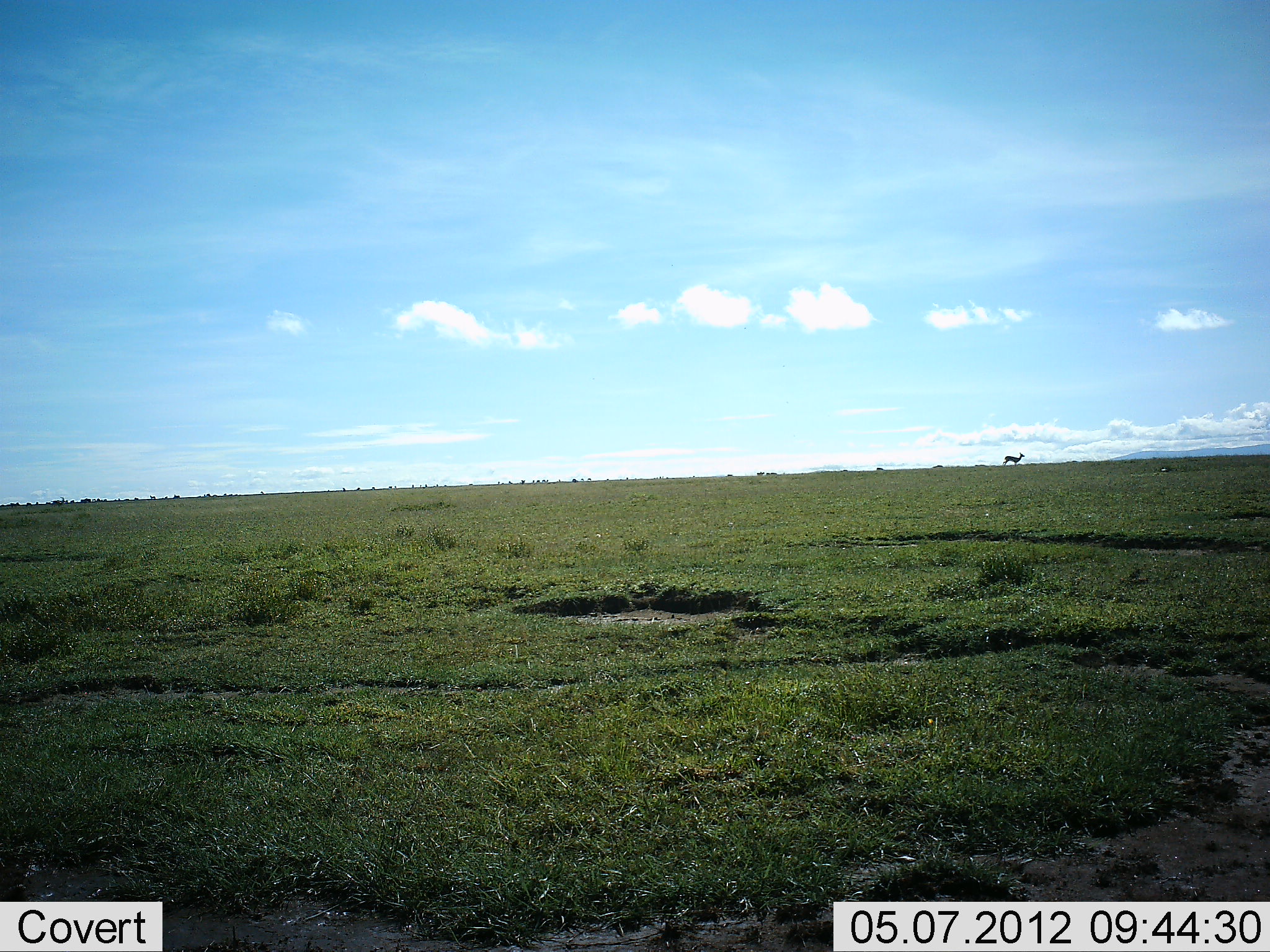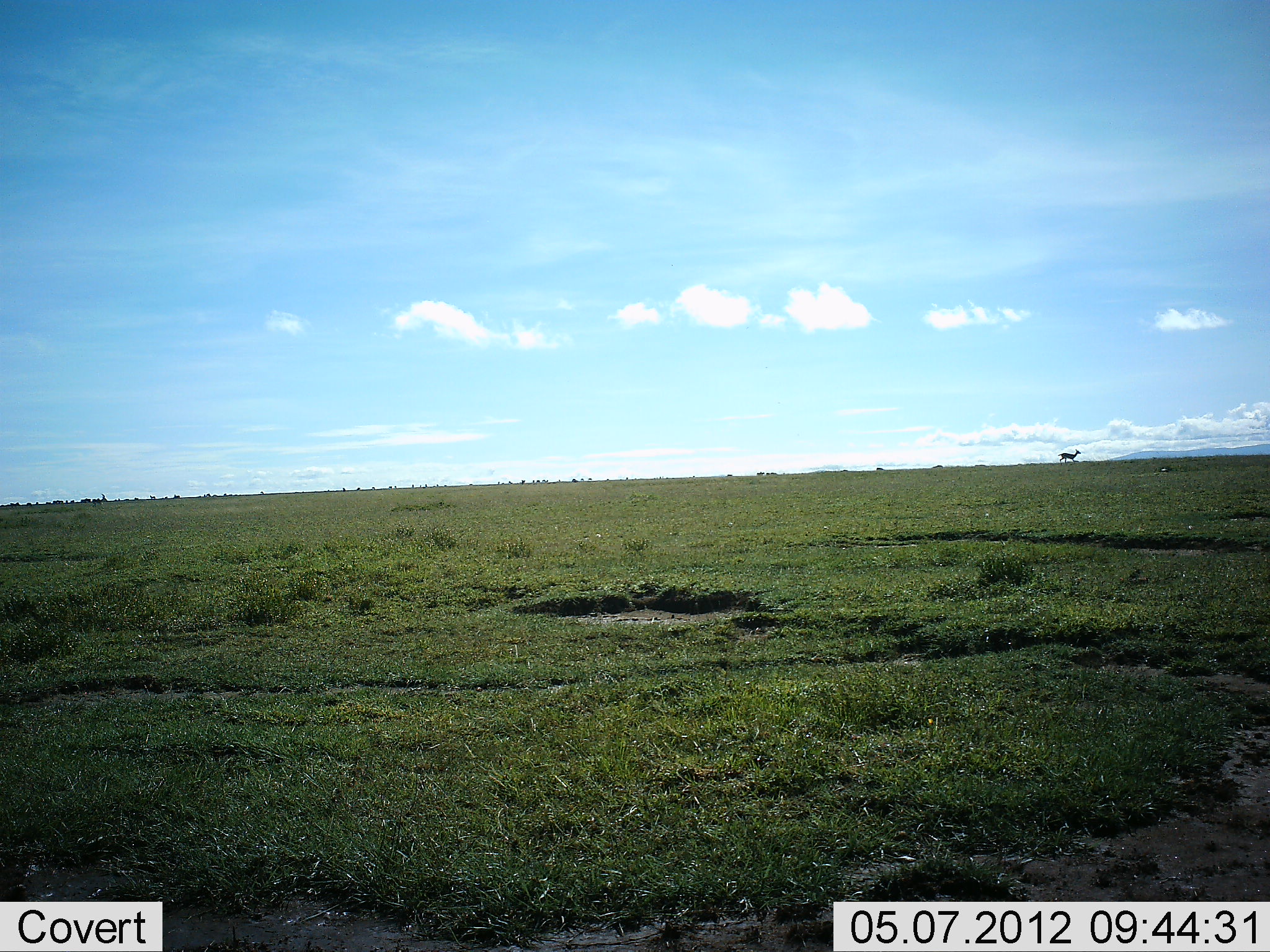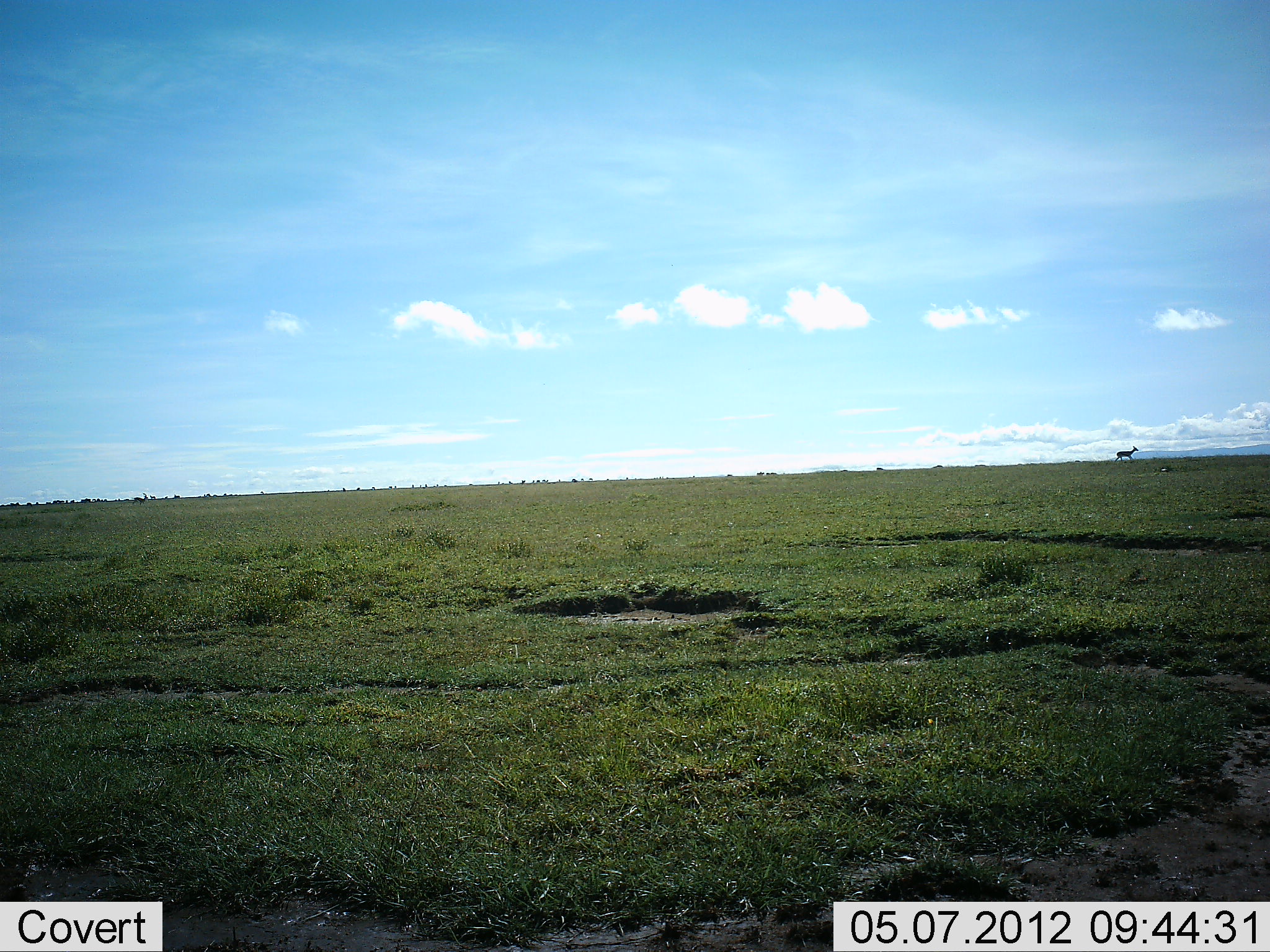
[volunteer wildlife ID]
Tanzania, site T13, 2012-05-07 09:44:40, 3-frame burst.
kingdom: Animalia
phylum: Chordata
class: Mammalia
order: Artiodactyla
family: Bovidae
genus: Eudorcas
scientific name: Eudorcas thomsonii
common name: thomson's gazelle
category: gazellethomsons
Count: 1.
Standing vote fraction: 0%.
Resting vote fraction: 0%.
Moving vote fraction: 100%.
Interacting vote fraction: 0%.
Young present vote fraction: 0%.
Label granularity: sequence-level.